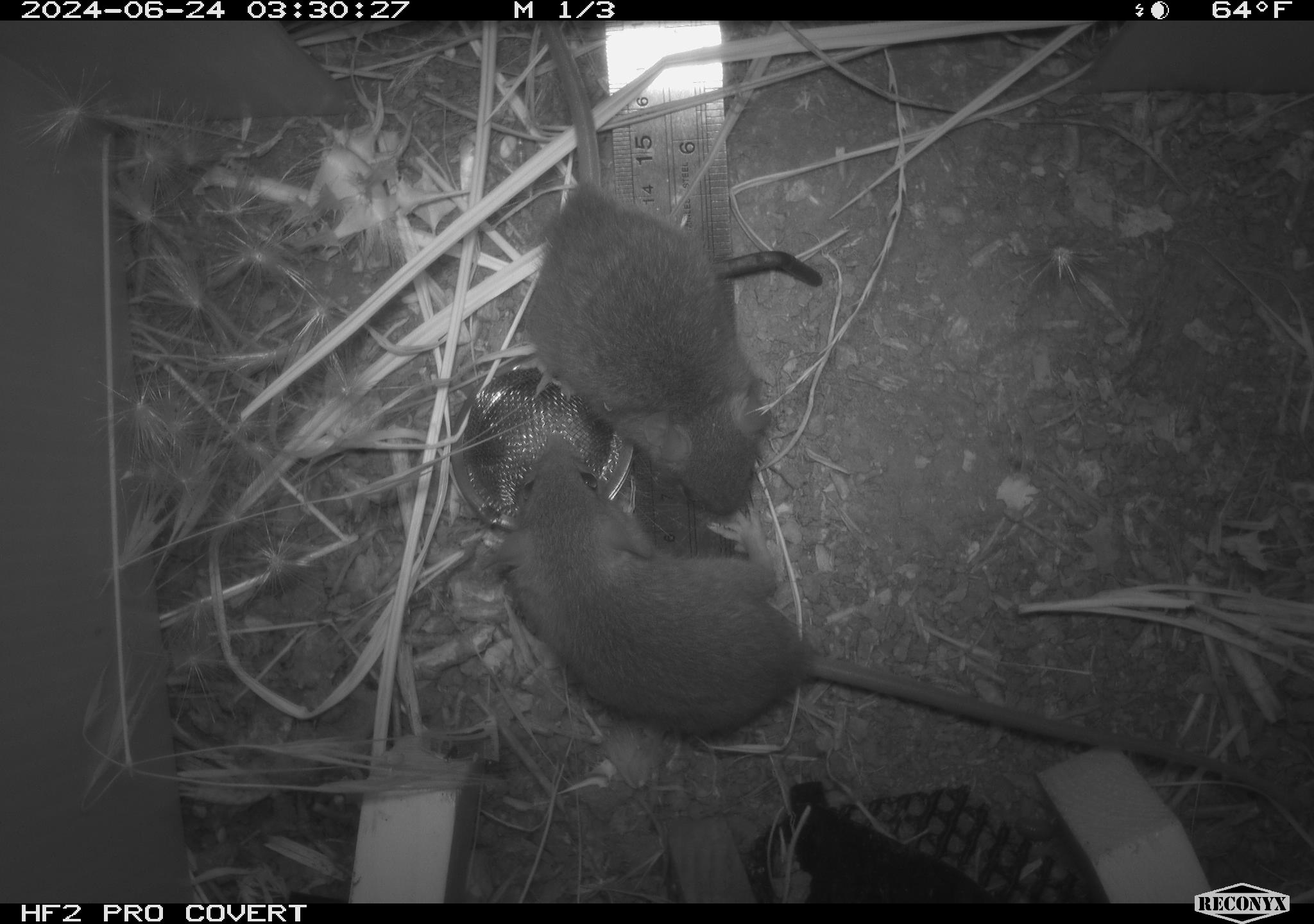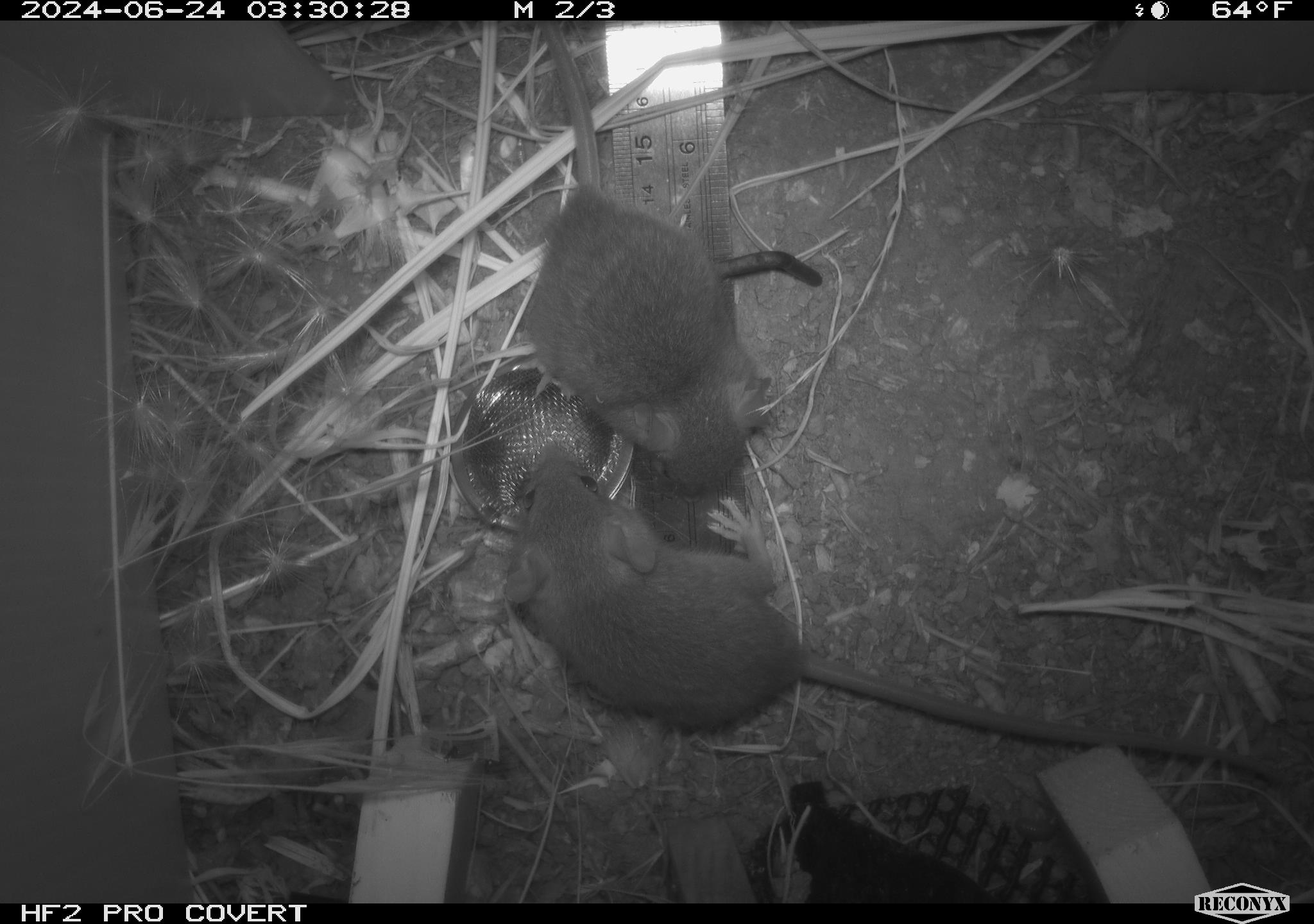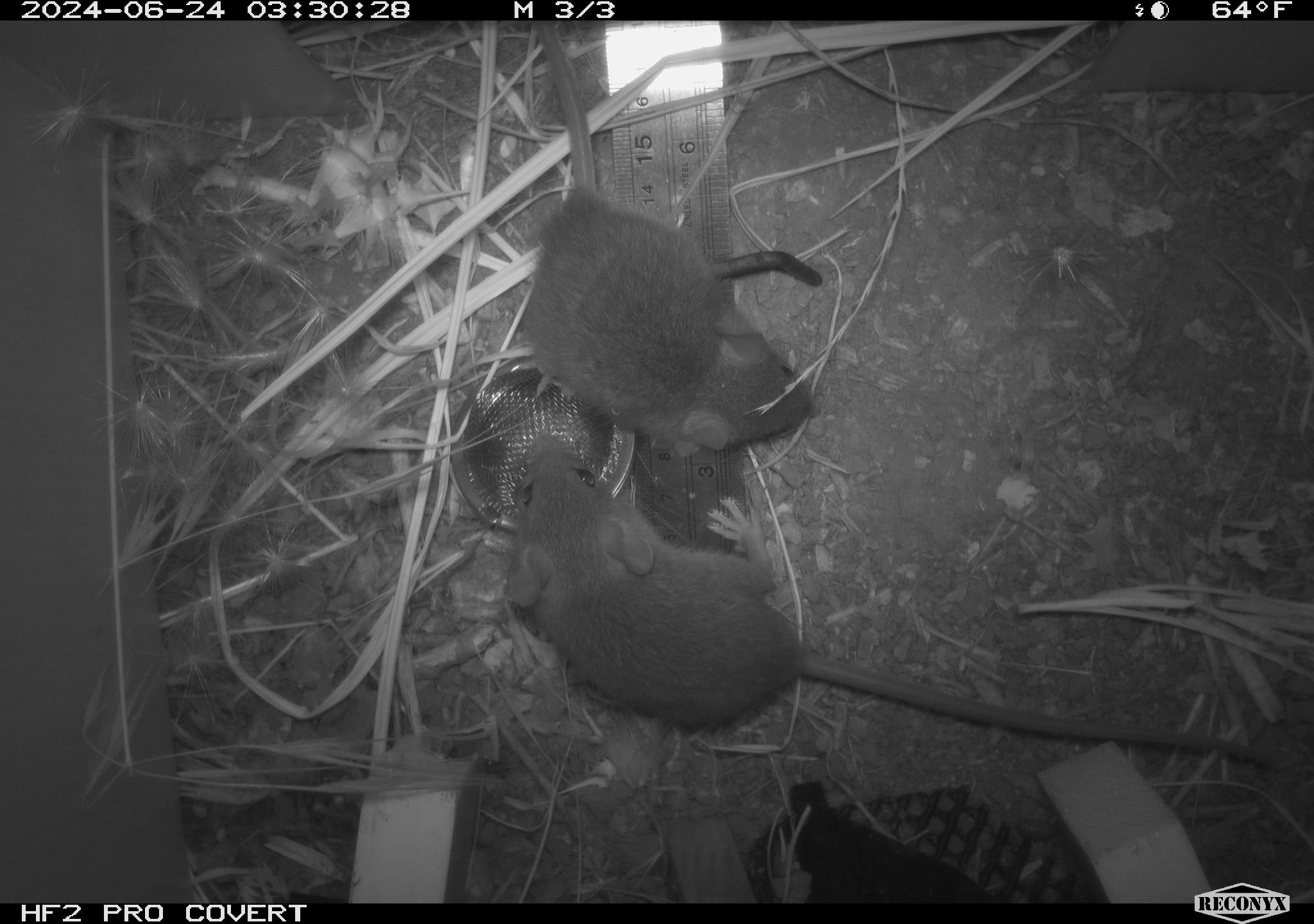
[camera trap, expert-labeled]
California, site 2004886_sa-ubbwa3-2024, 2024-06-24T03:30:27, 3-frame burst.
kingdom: Animalia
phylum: Chordata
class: Mammalia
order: Rodentia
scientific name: Rodentia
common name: mouse species